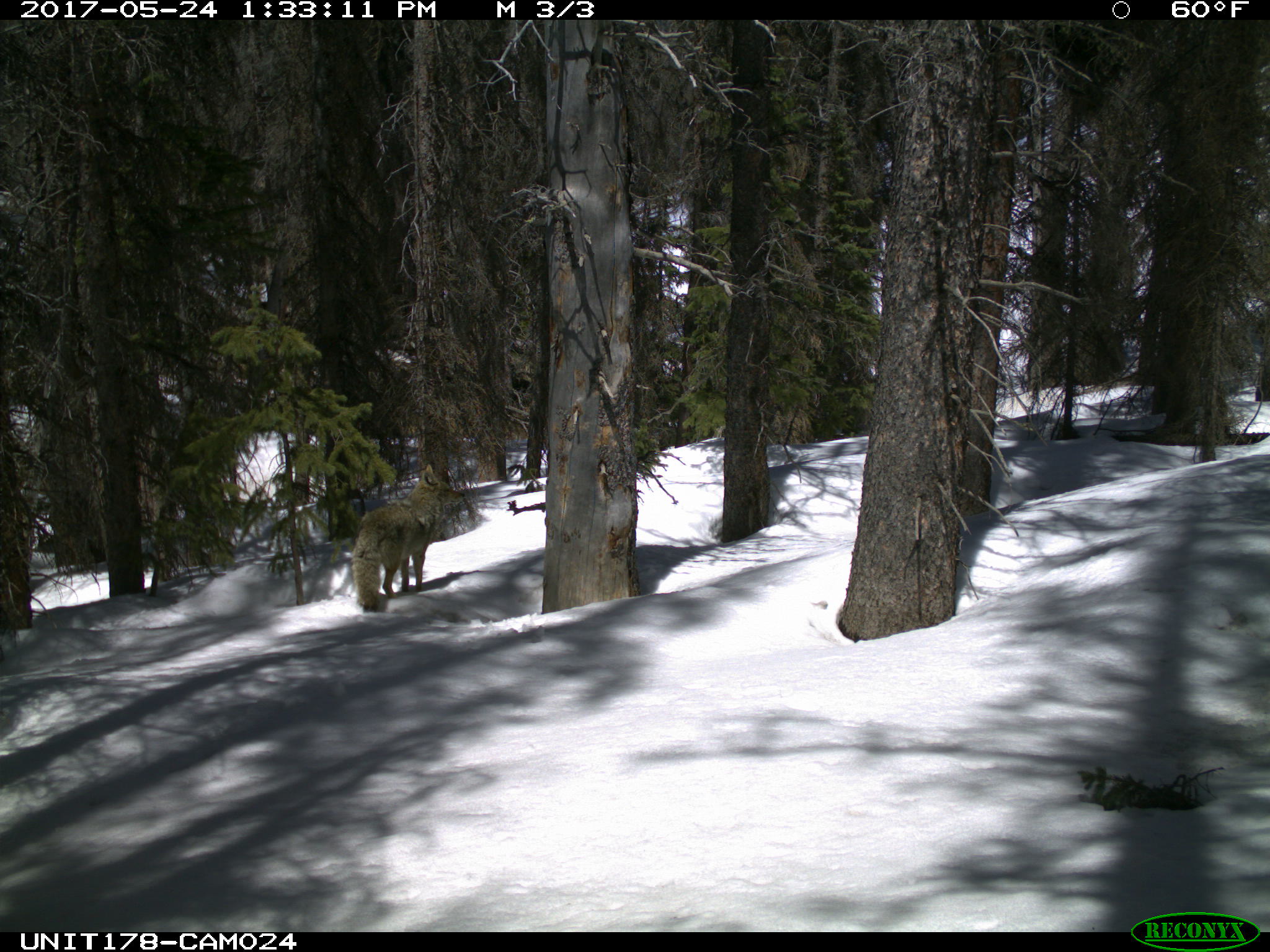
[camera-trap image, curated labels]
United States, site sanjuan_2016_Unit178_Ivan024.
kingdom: Animalia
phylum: Chordata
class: Mammalia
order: Carnivora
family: Canidae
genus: Canis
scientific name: Canis latrans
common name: coyote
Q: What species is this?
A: Canis latrans (coyote).